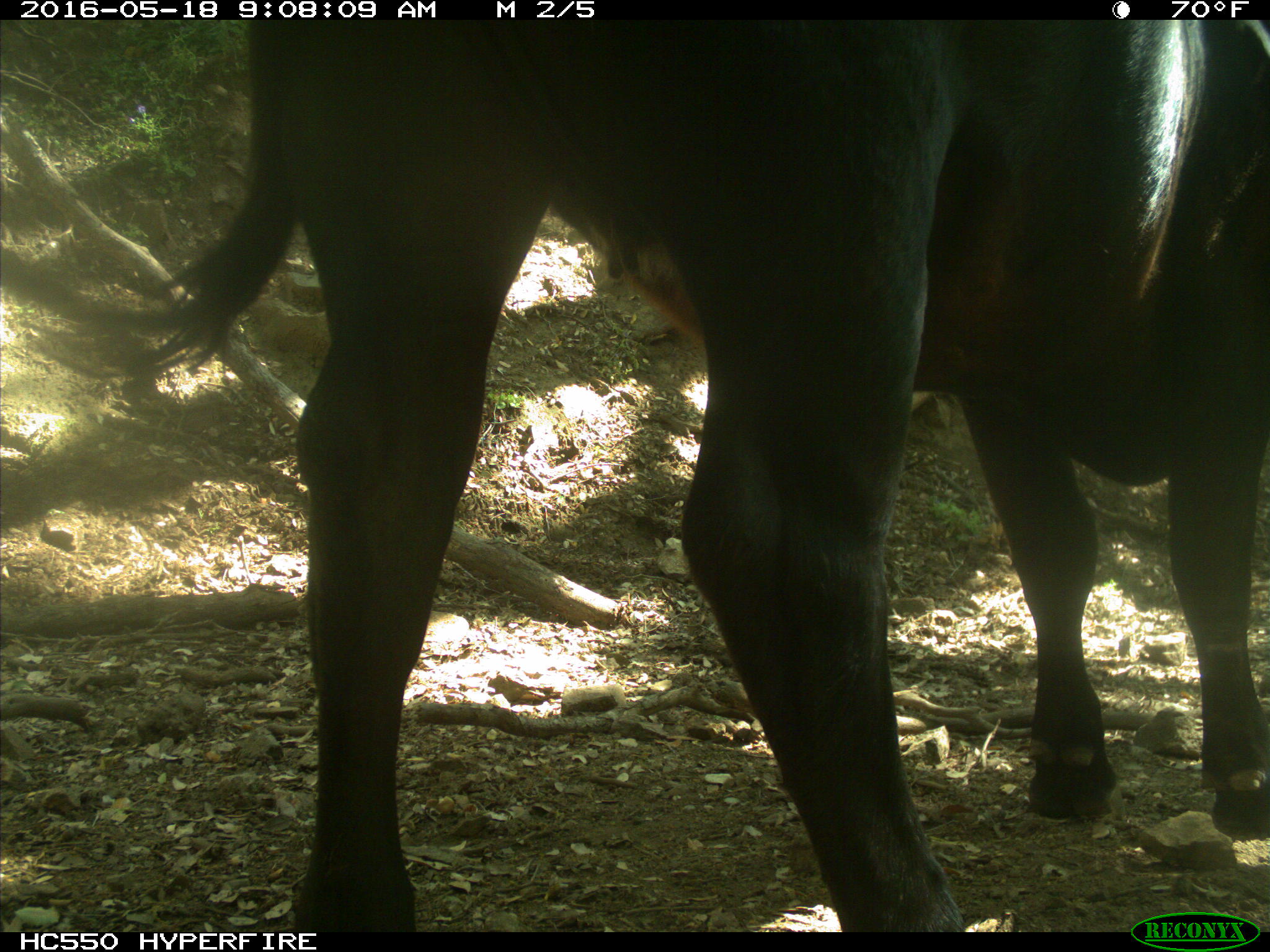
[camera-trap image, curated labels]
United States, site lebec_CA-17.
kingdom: Animalia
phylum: Chordata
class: Mammalia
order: Artiodactyla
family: Bovidae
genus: Bos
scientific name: Bos taurus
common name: domestic cow